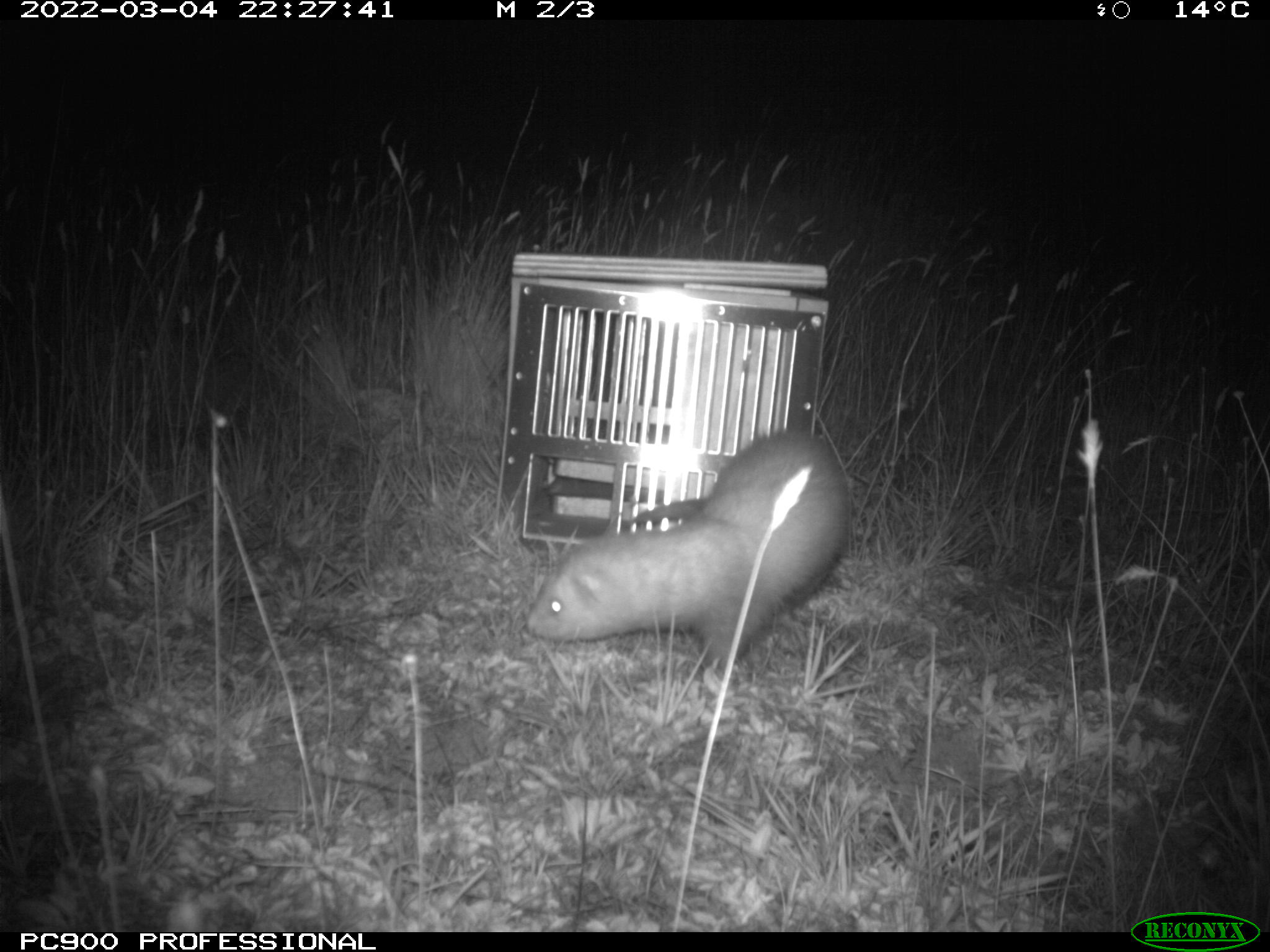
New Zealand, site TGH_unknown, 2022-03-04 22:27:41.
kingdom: Animalia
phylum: Chordata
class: Mammalia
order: Carnivora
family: Mustelidae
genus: Mustela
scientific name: Mustela furo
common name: ferret